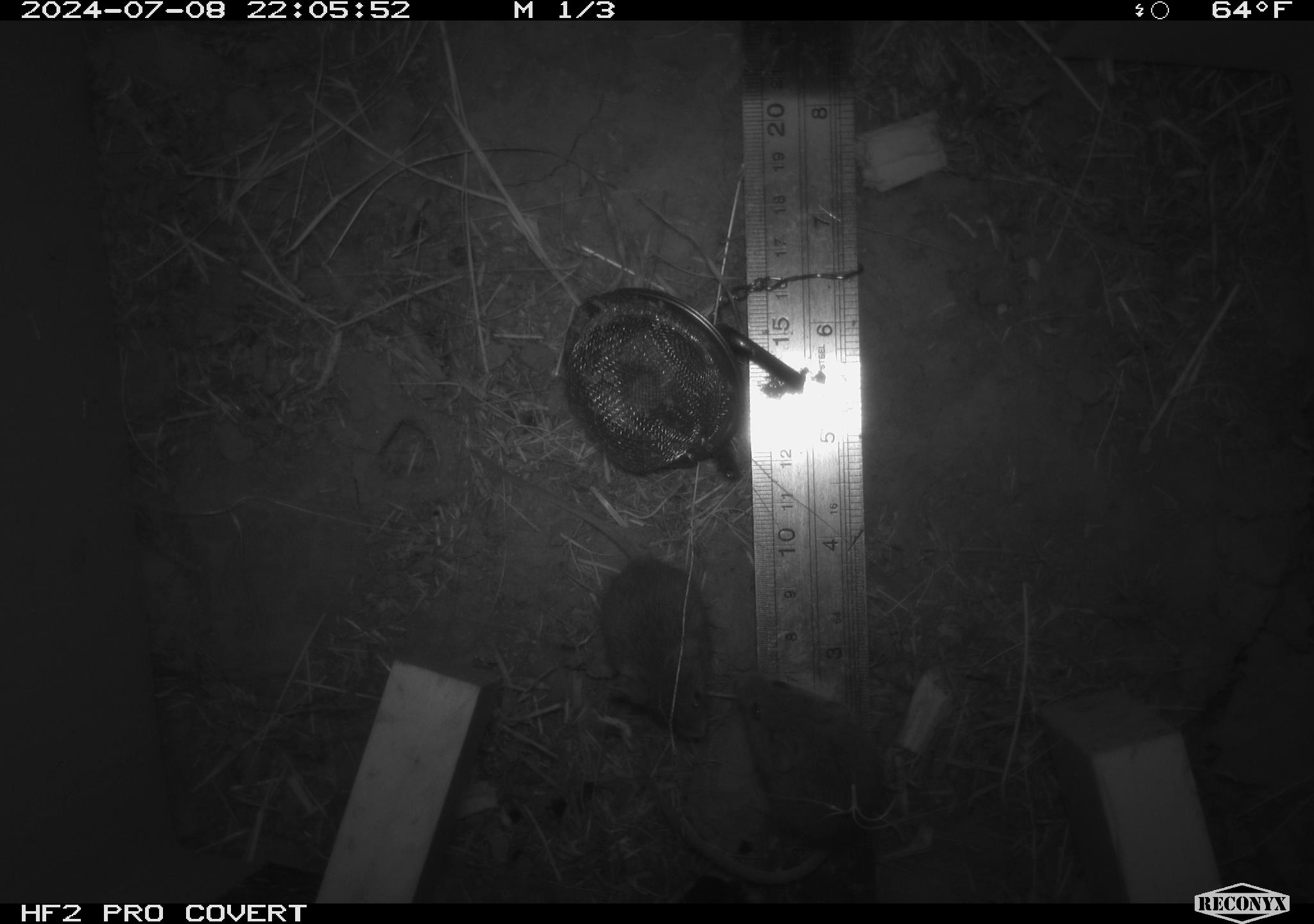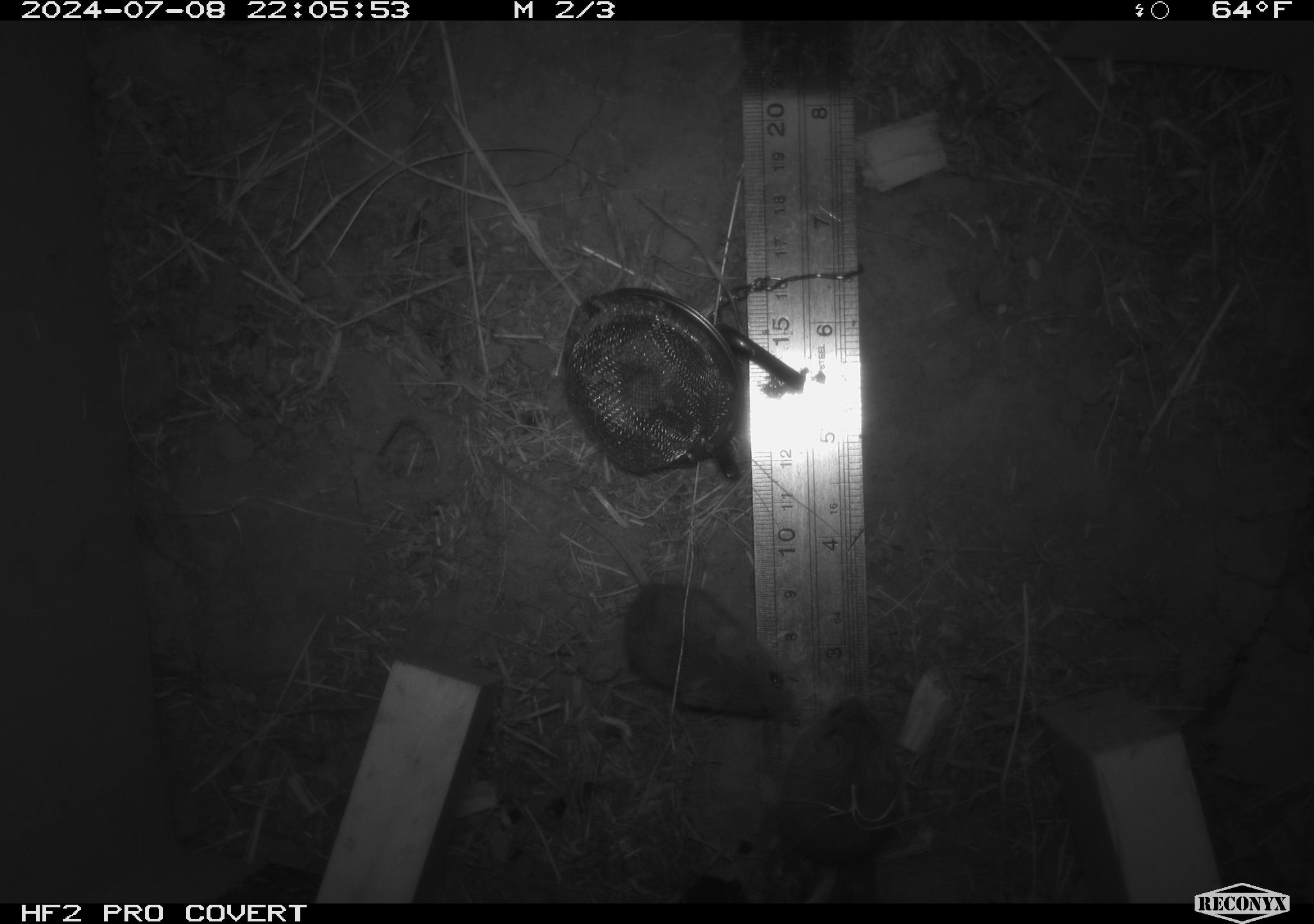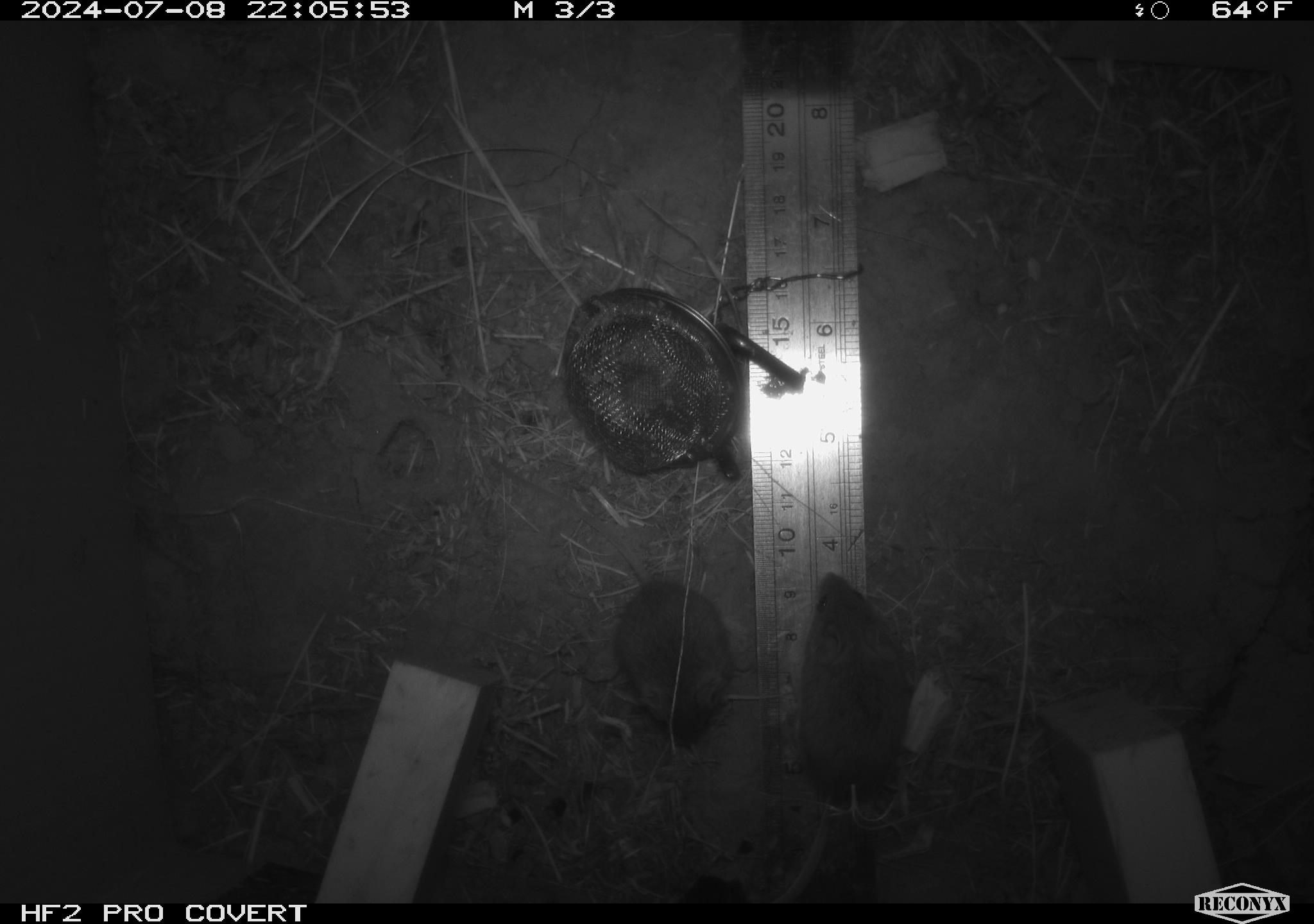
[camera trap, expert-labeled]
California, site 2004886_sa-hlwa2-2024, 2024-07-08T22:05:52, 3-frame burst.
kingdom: Animalia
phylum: Chordata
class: Mammalia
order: Rodentia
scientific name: Rodentia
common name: mouse species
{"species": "mouse species (Rodentia)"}